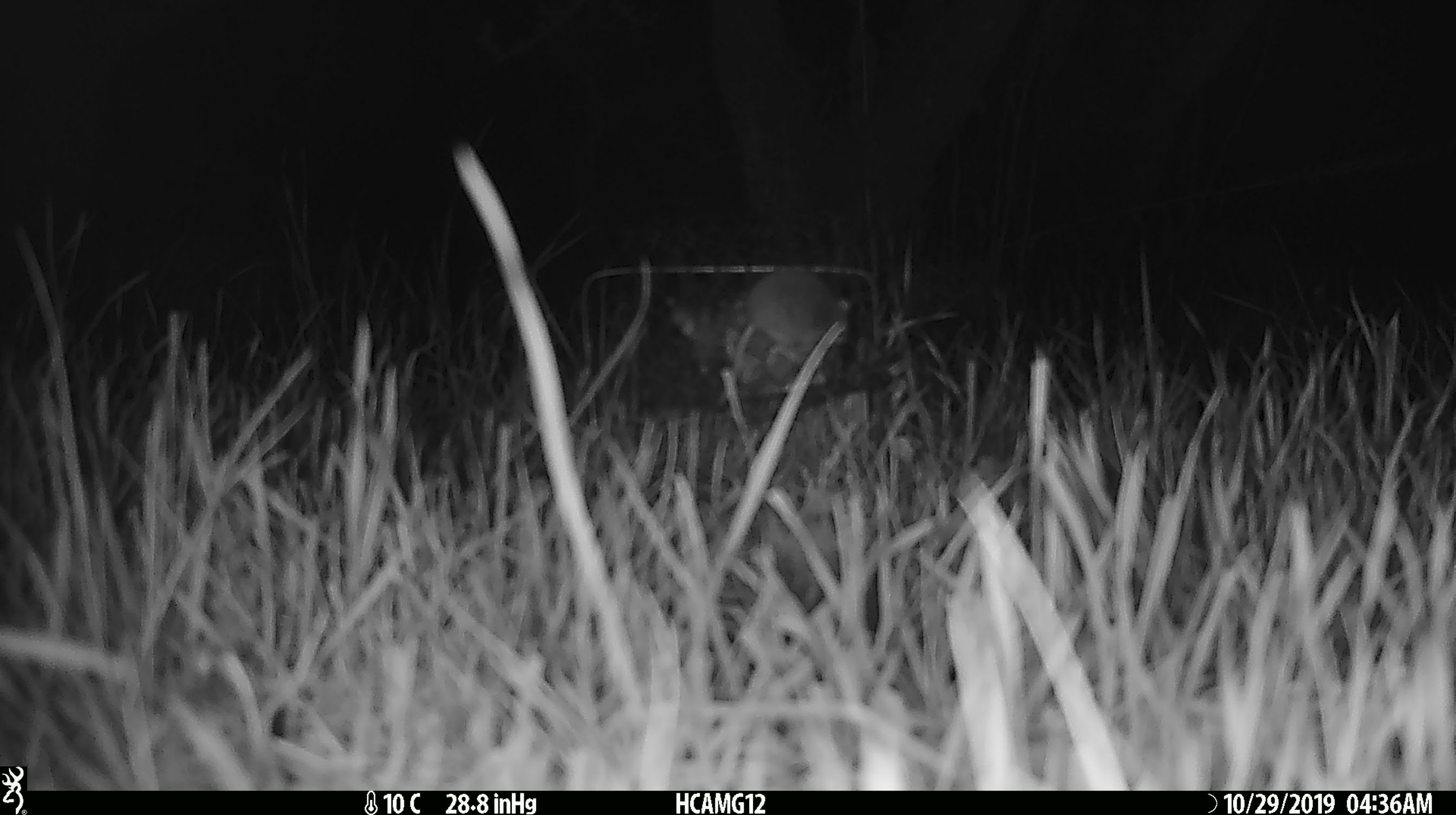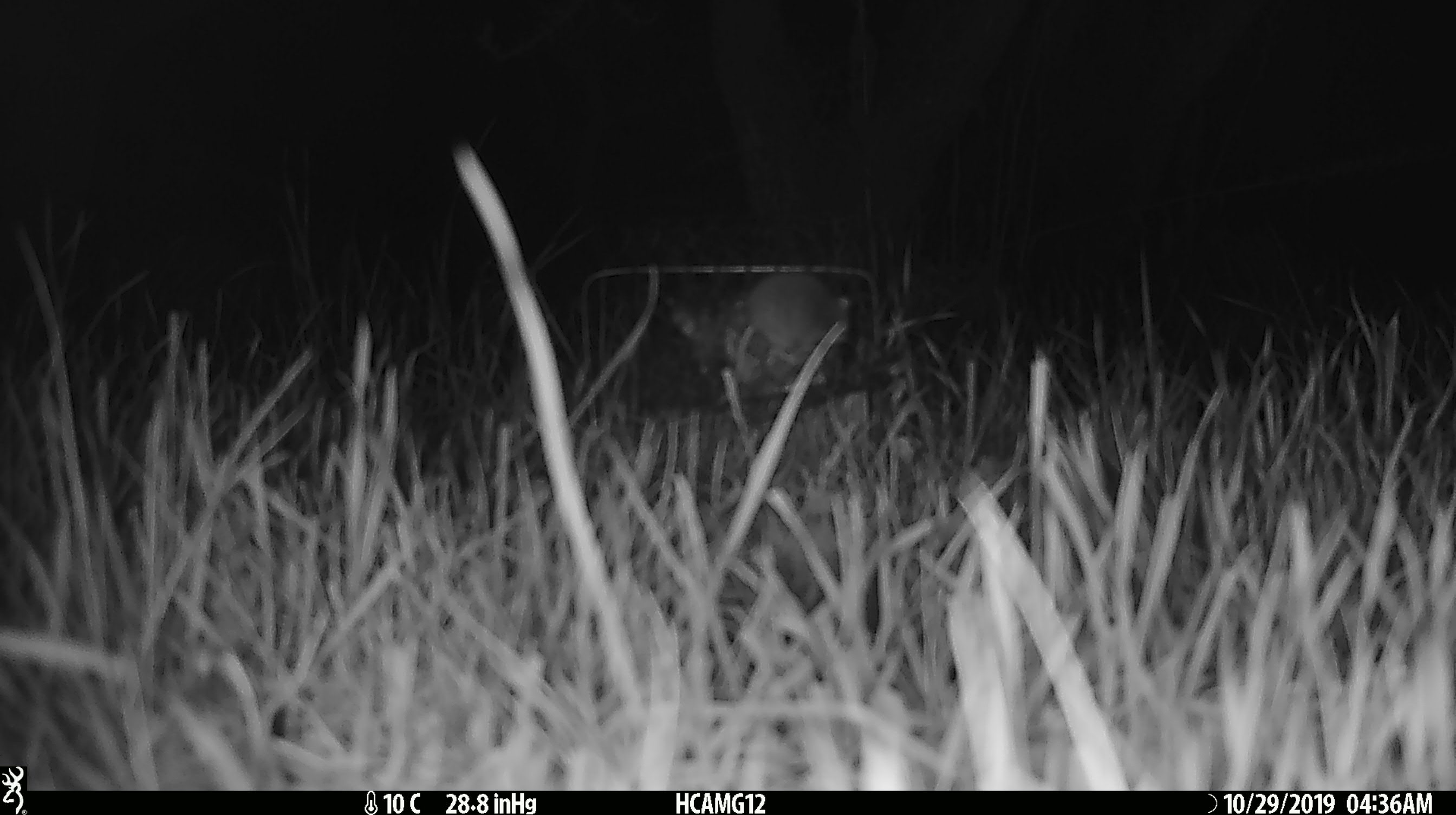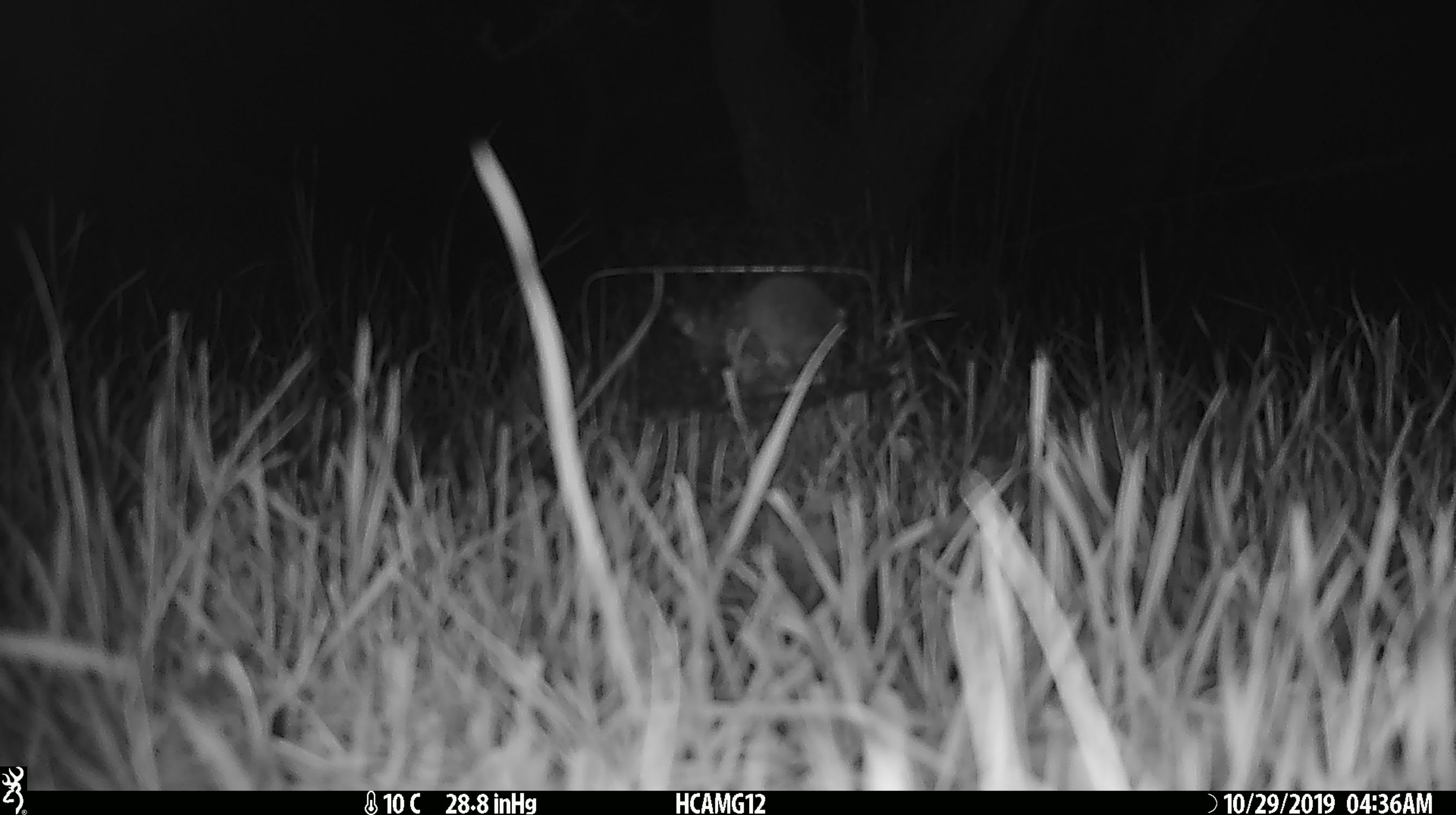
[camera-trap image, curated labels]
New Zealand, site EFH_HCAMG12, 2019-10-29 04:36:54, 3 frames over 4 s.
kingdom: Animalia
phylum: Chordata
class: Mammalia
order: Rodentia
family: Muridae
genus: Mus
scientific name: Mus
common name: mouse